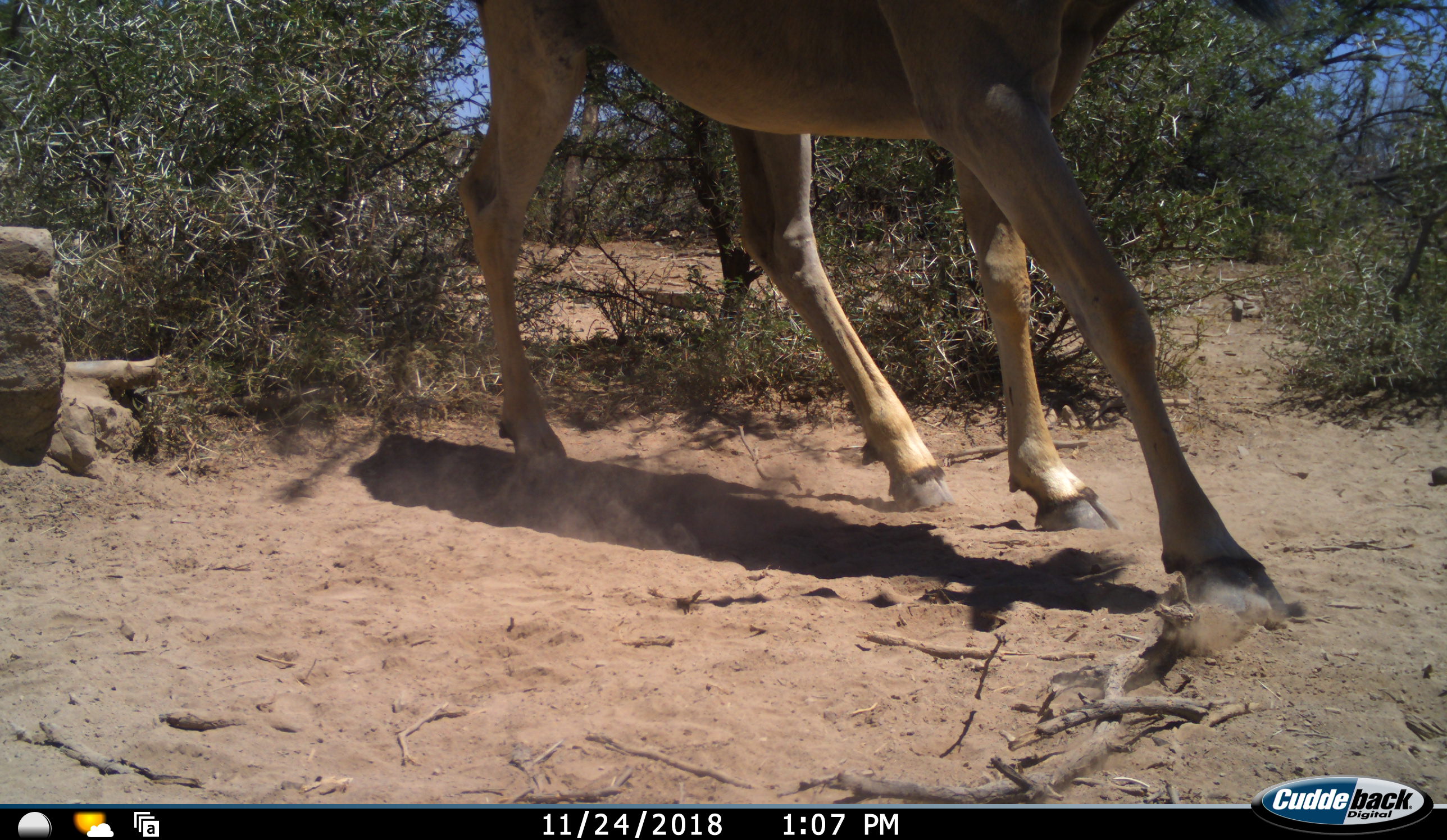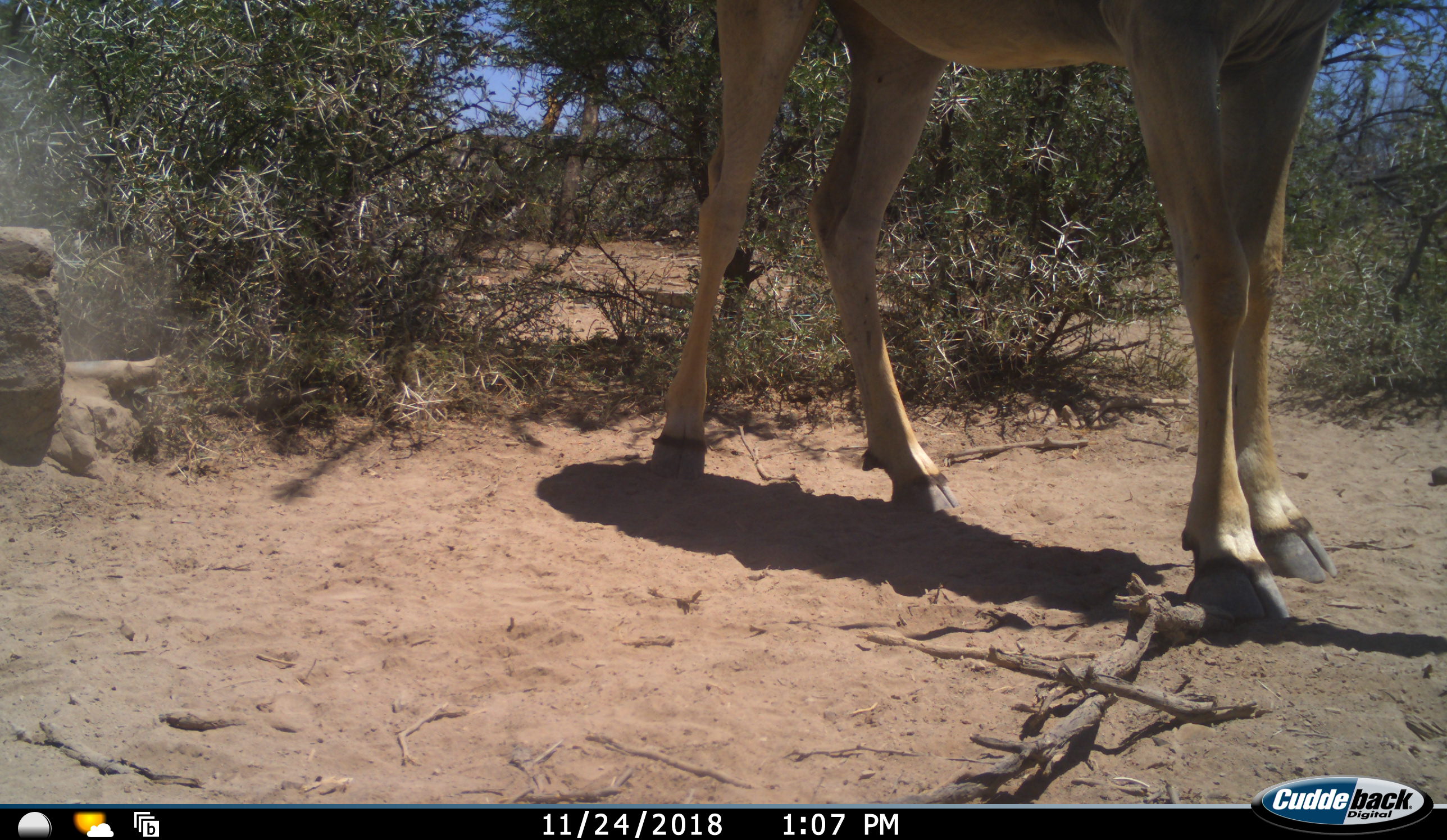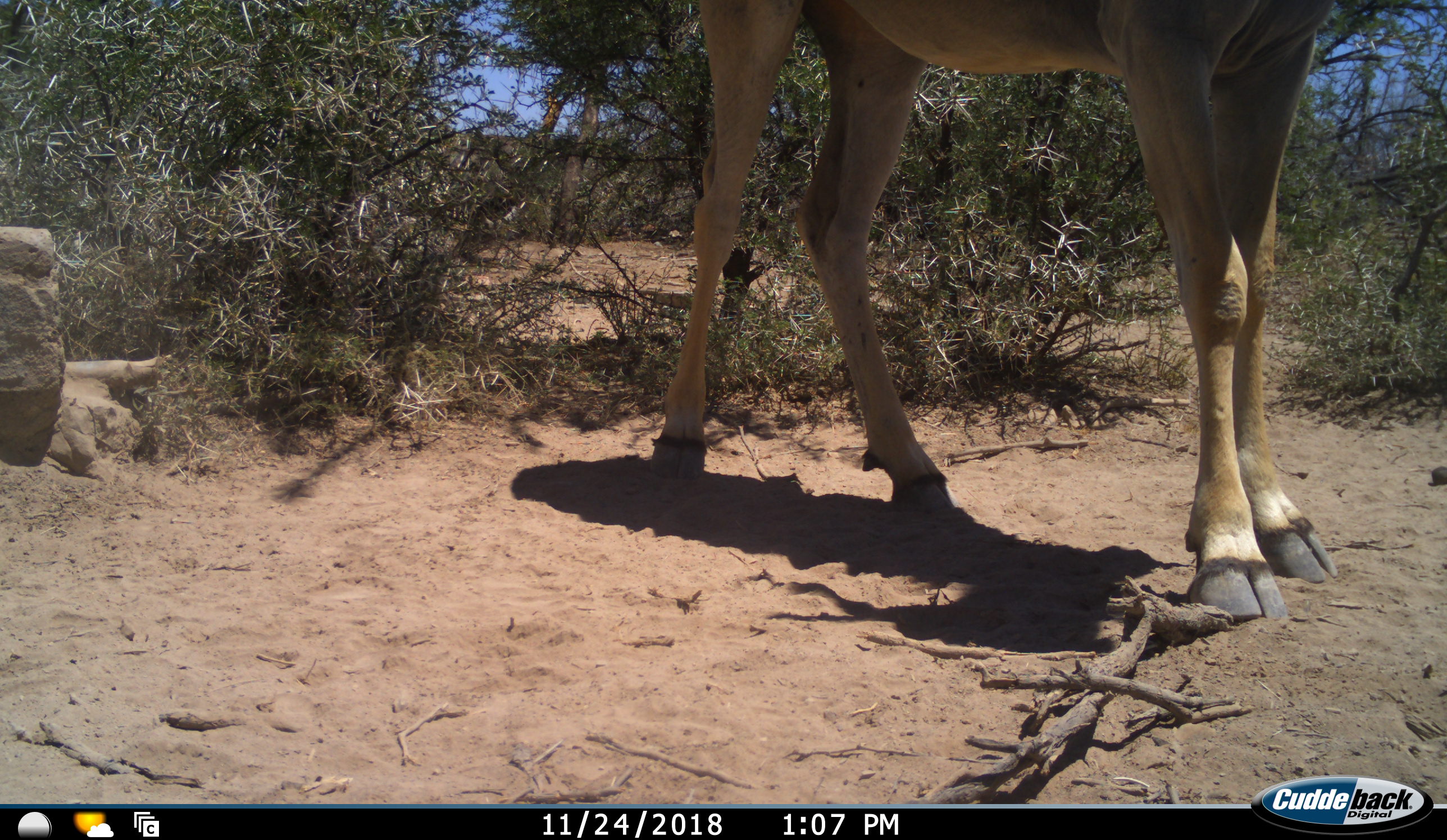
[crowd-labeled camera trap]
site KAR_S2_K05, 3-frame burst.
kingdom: Animalia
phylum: Chordata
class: Mammalia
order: Artiodactyla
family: Bovidae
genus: Tragelaphus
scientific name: Tragelaphus oryx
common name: eland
Eland (Tragelaphus oryx), count 1. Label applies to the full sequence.